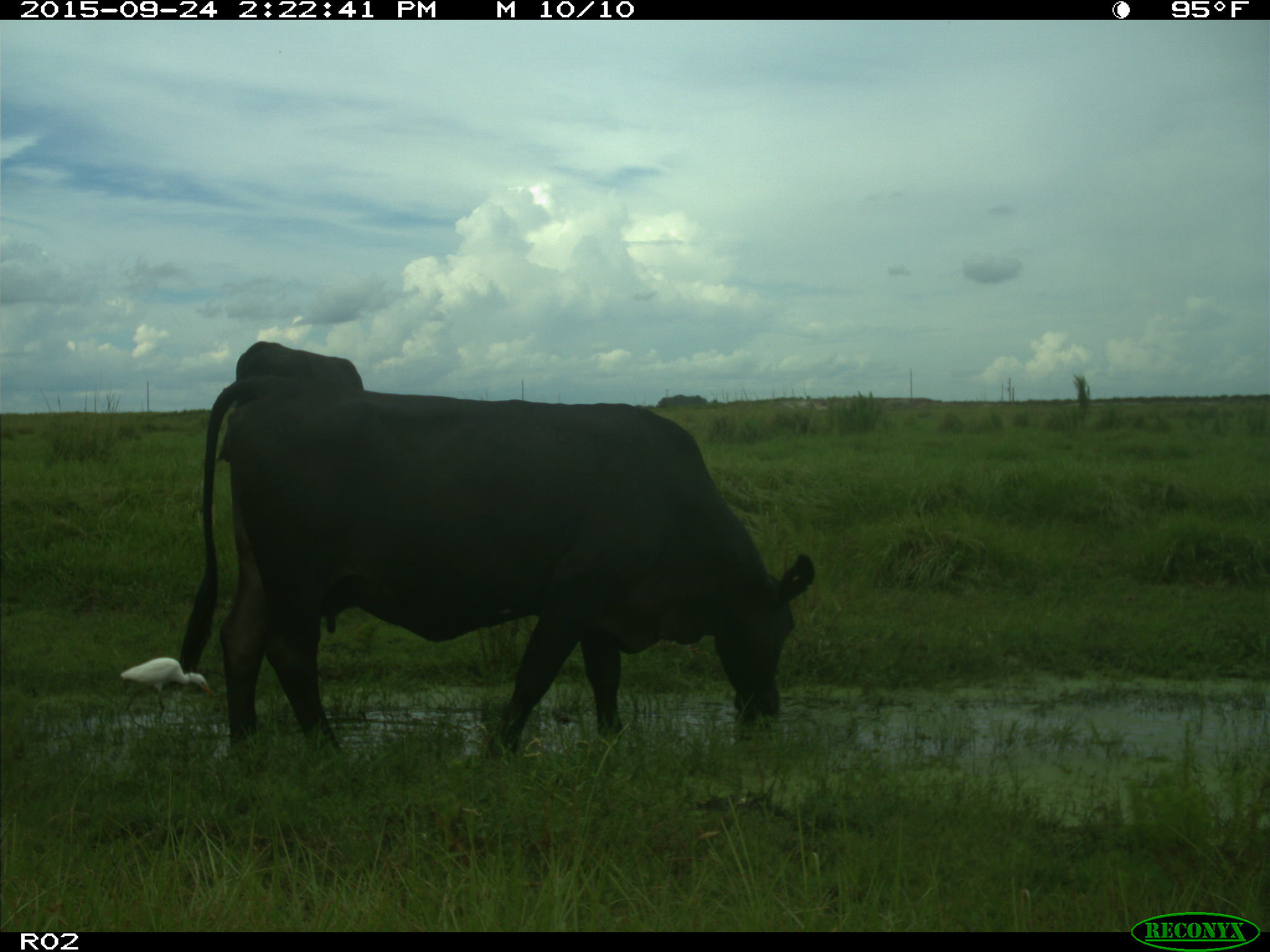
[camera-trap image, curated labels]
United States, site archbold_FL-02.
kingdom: Animalia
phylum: Chordata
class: Mammalia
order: Artiodactyla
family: Bovidae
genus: Bos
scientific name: Bos taurus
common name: domestic cow